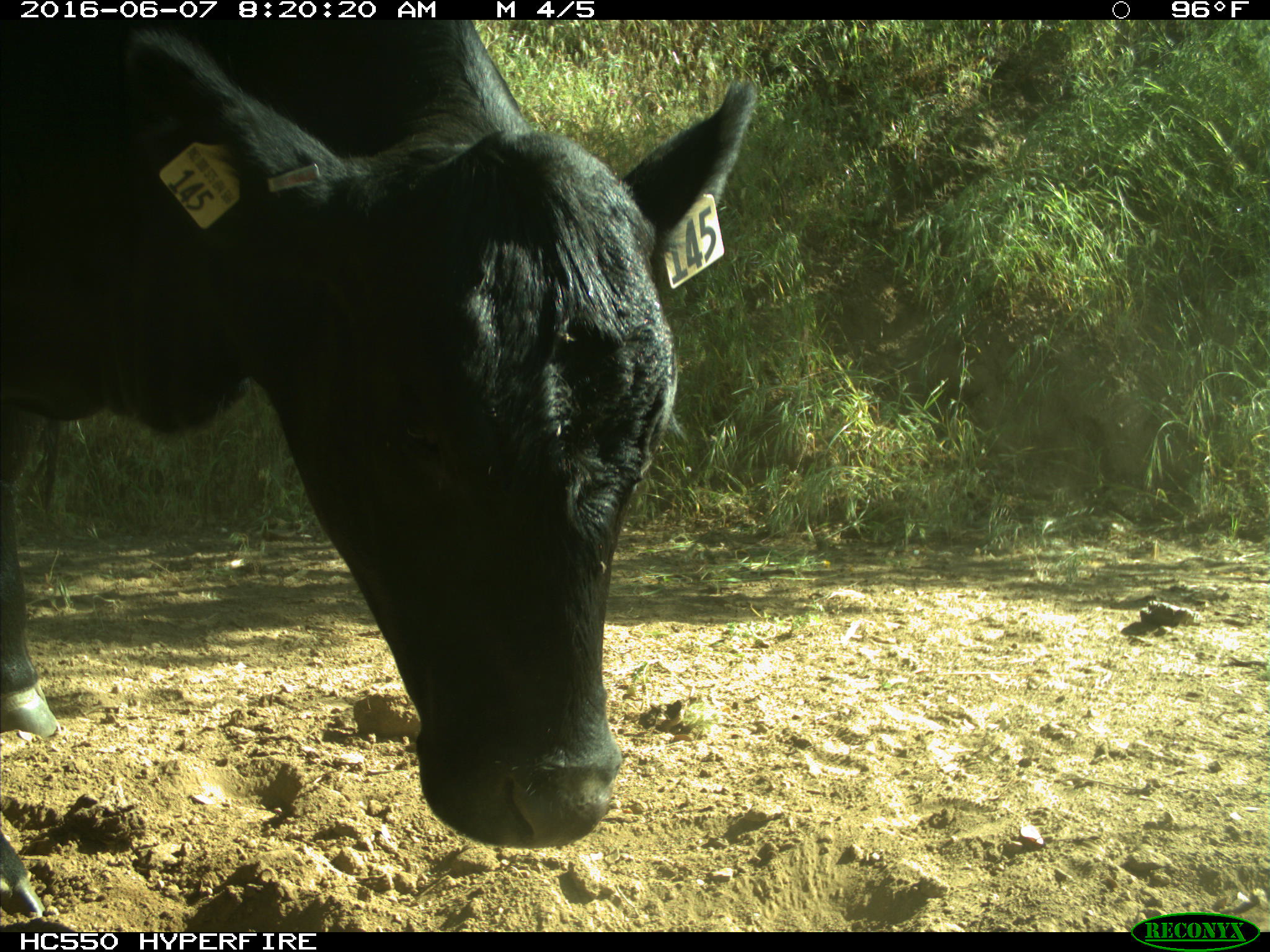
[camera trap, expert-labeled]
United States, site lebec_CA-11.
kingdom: Animalia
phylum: Chordata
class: Mammalia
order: Artiodactyla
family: Bovidae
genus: Bos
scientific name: Bos taurus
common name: domestic cow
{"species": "Bos taurus (domestic cow)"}